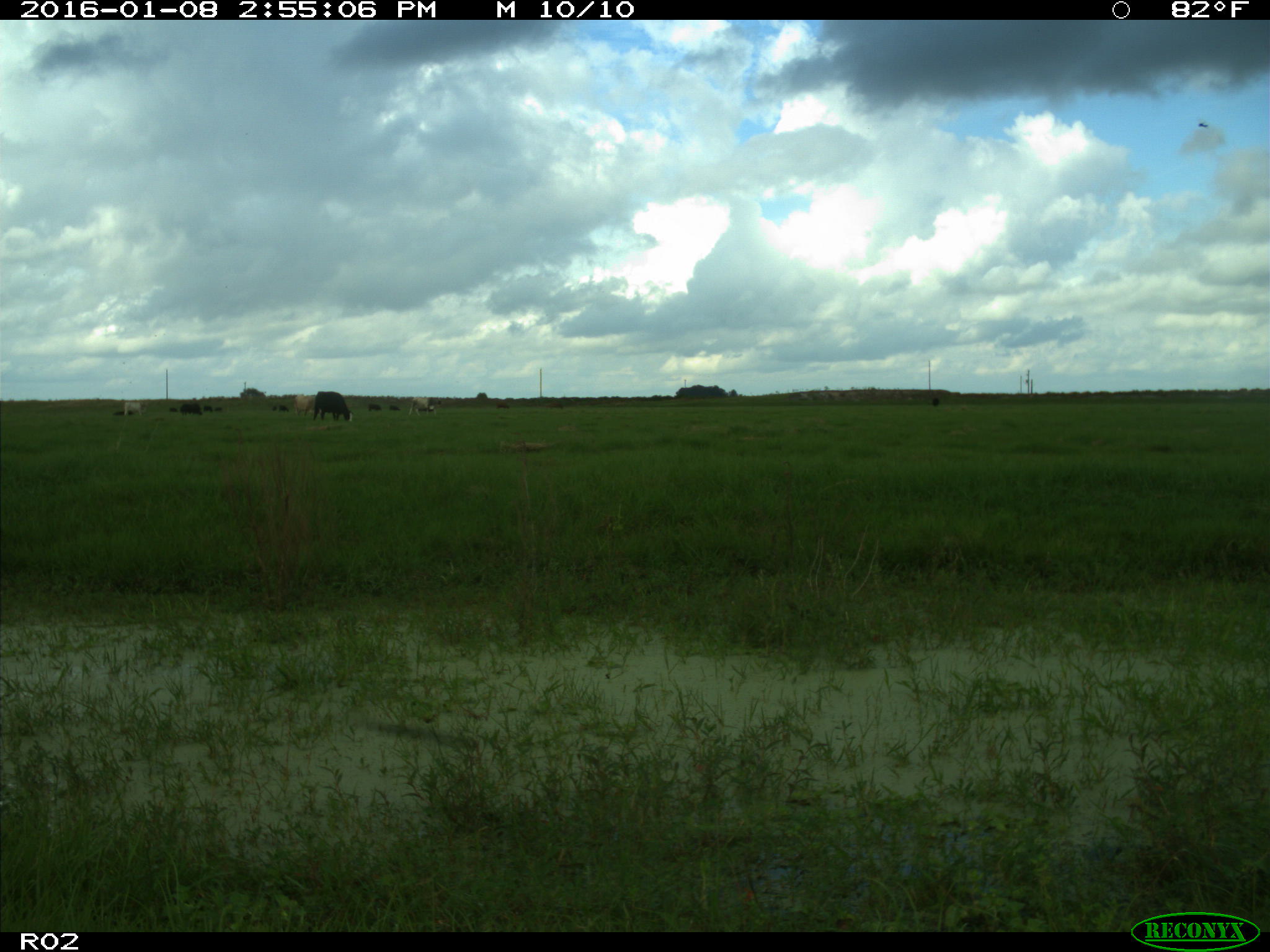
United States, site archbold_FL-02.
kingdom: Animalia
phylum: Chordata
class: Mammalia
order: Artiodactyla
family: Bovidae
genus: Bos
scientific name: Bos taurus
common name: domestic cow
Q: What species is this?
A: Bos taurus (domestic cow).